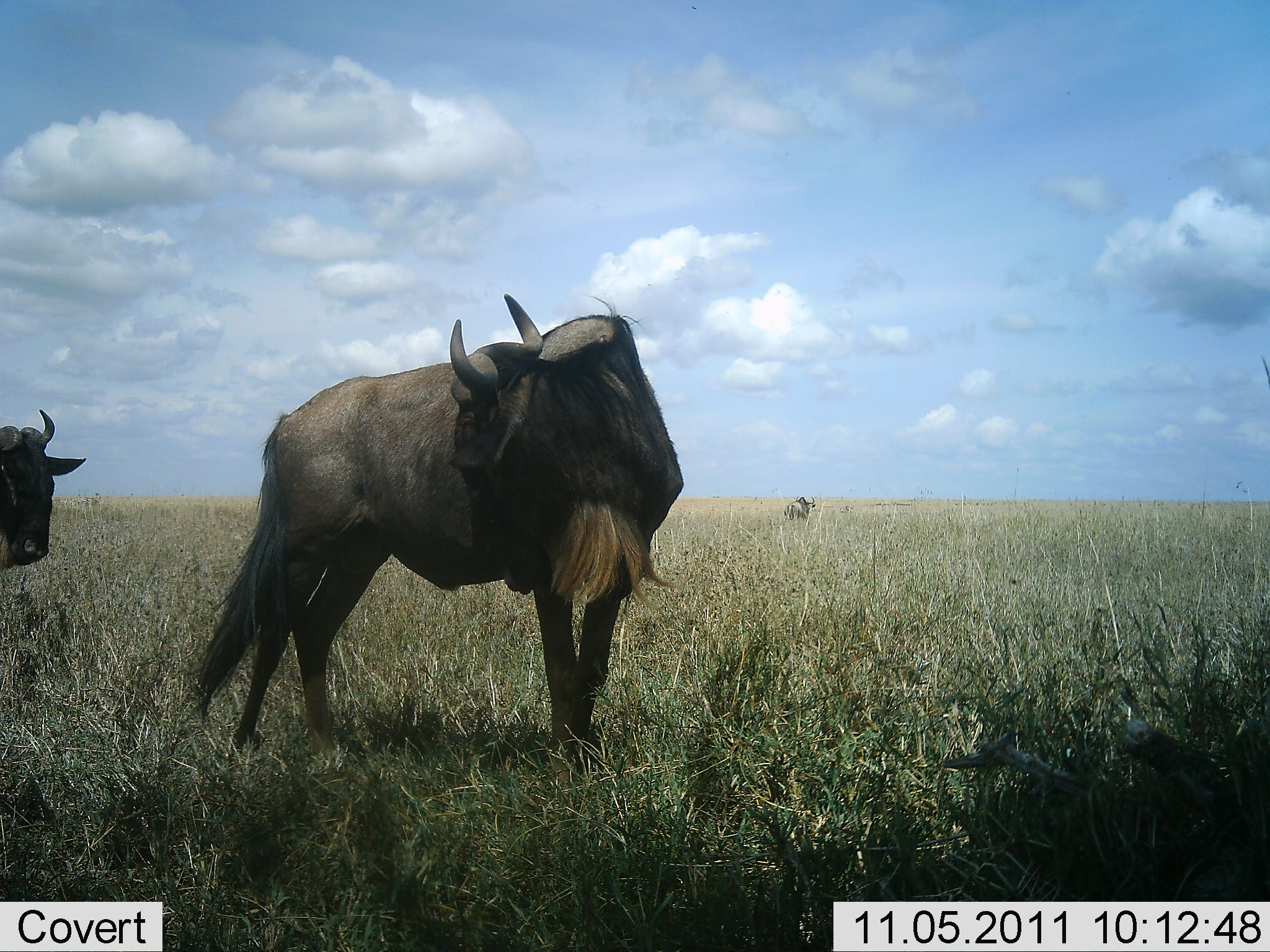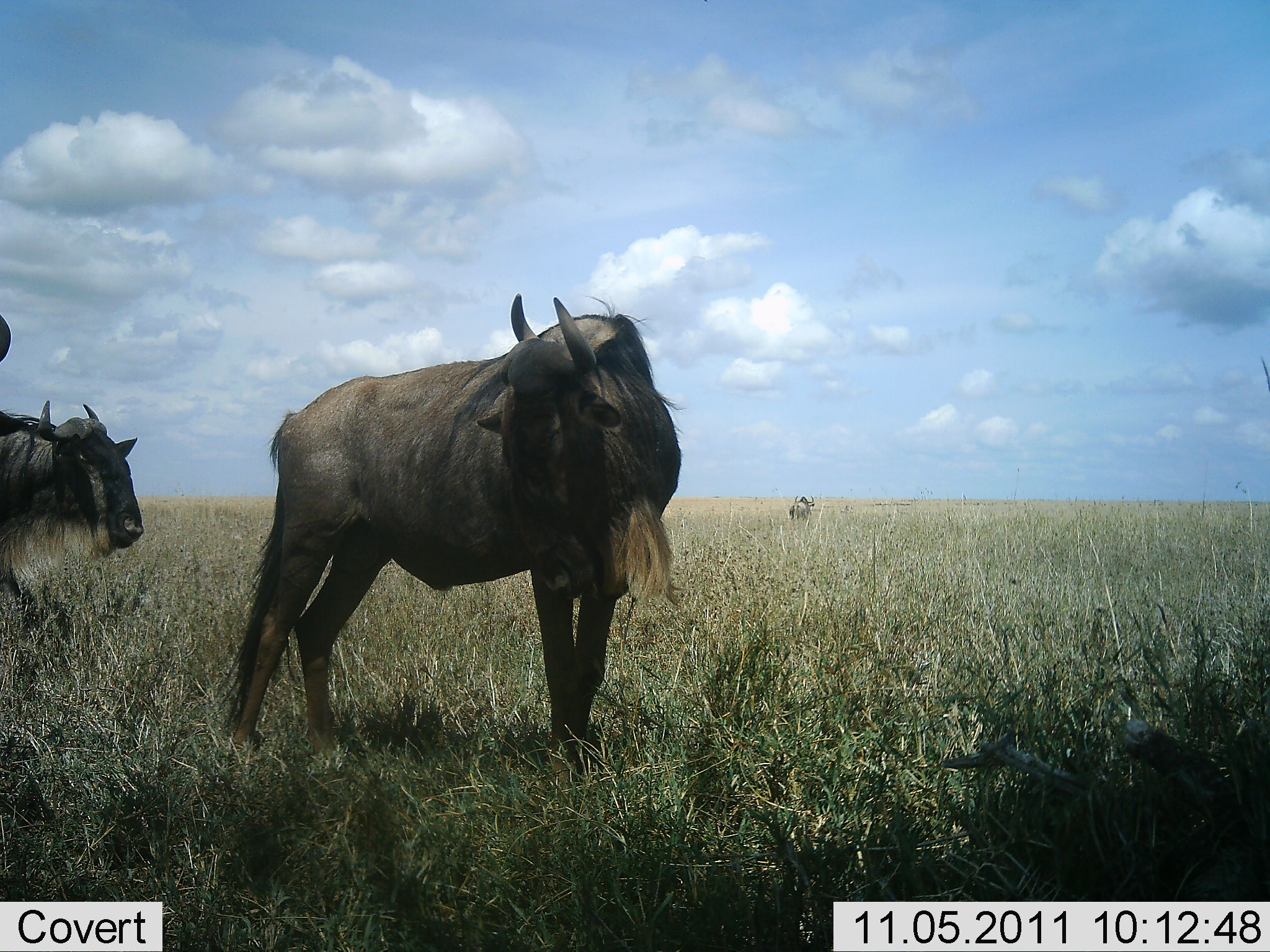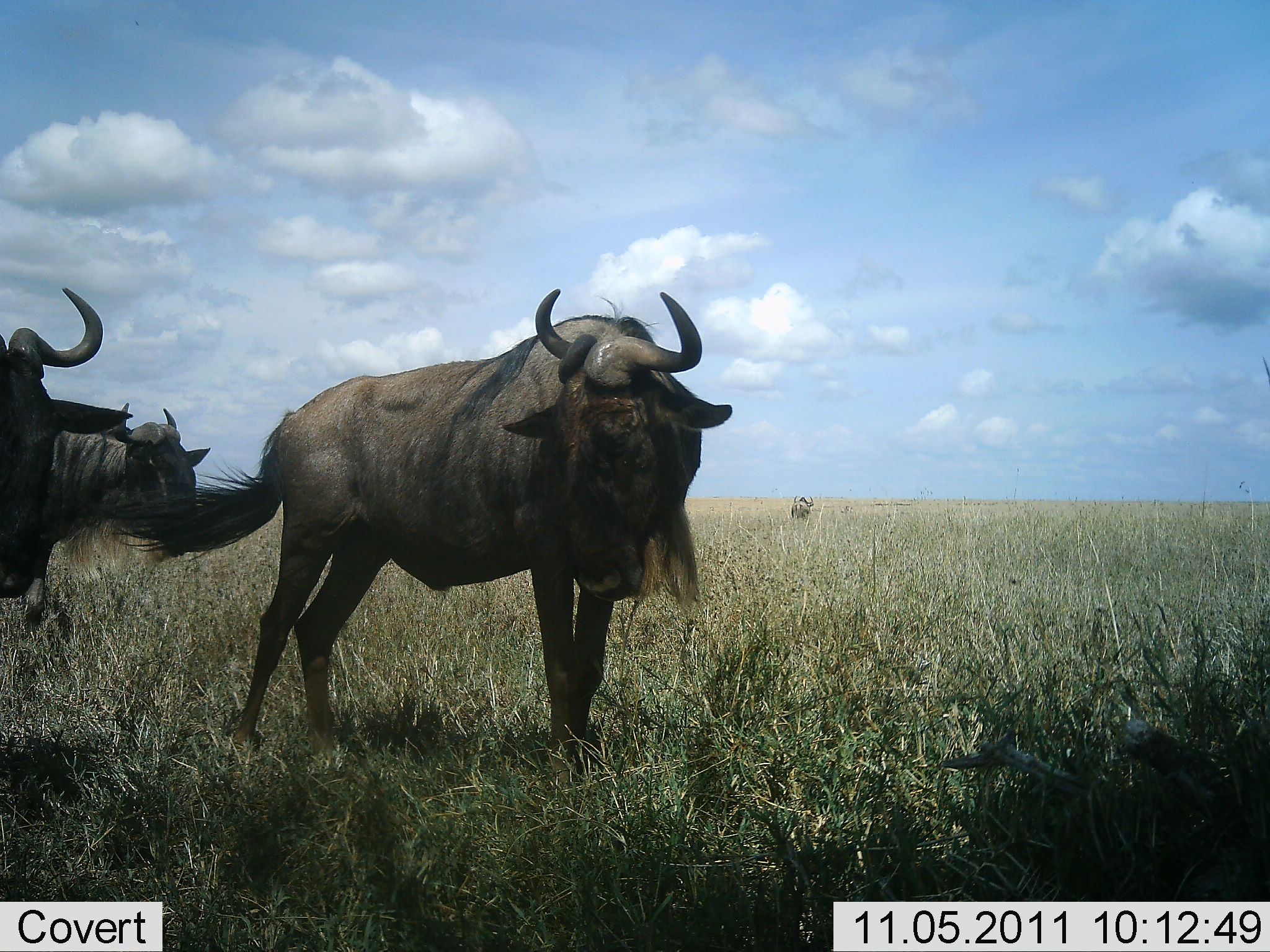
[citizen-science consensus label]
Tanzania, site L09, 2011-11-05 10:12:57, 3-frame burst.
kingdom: Animalia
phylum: Chordata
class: Mammalia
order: Artiodactyla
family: Bovidae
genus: Connochaetes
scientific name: Connochaetes taurinus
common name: blue wildebeest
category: wildebeest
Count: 4.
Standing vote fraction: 54%.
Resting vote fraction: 0%.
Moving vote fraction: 69%.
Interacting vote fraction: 15%.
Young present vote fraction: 0%.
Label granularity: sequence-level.